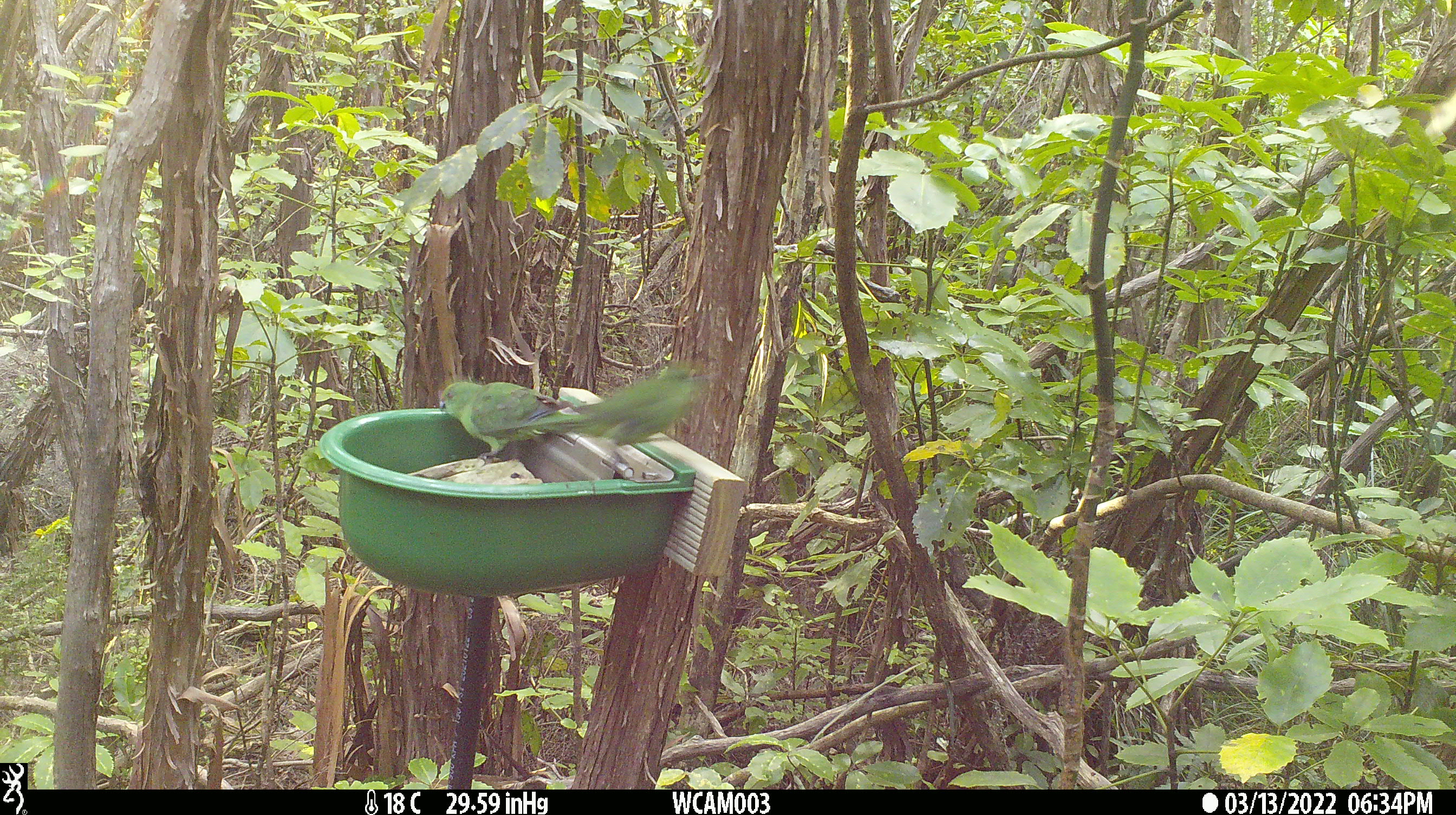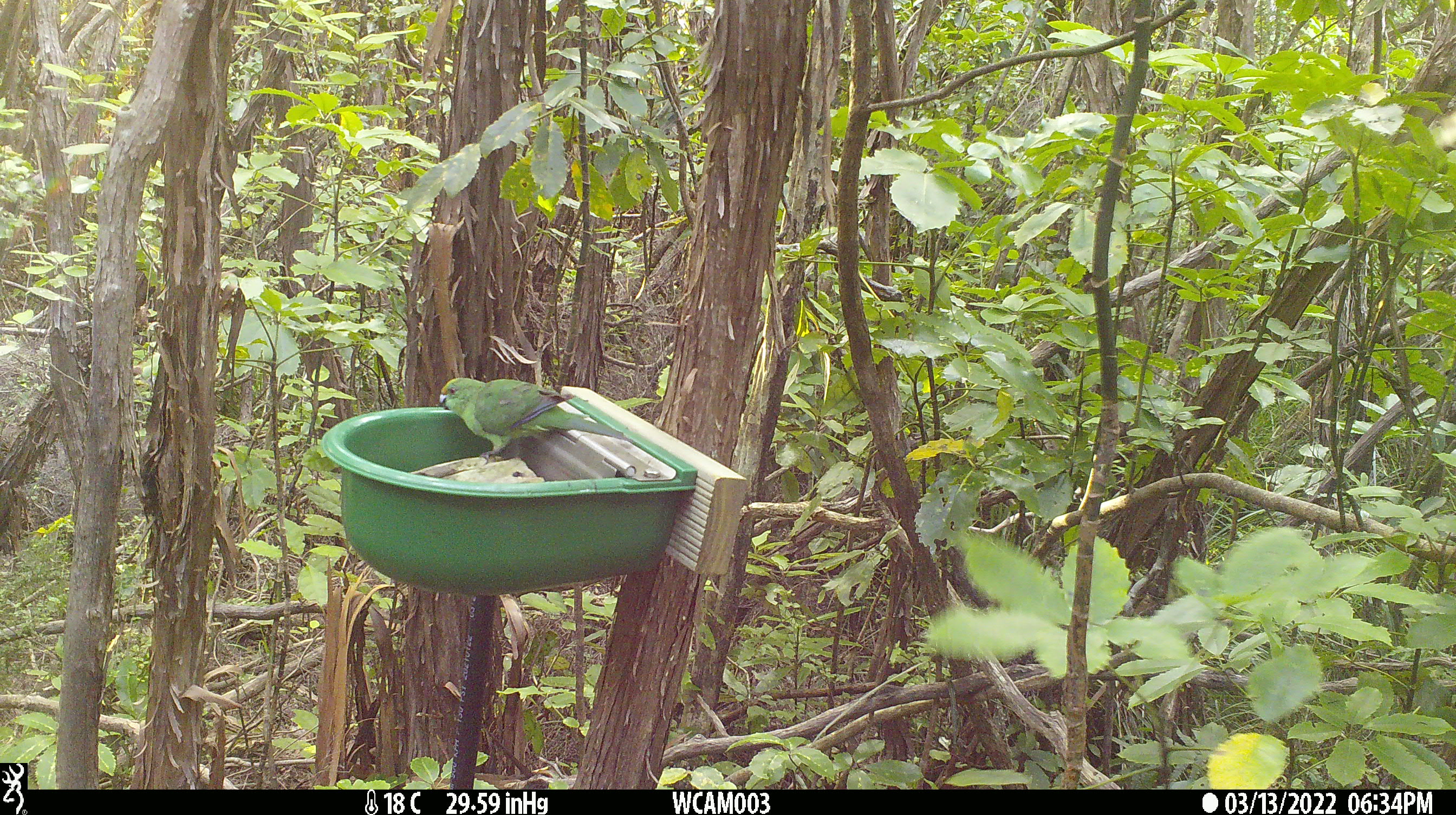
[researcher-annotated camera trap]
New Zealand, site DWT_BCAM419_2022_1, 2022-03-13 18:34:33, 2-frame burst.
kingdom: Animalia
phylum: Chordata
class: Aves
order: Psittaciformes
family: Psittaculidae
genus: Cyanoramphus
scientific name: Cyanoramphus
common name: parakeet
Parakeet (Cyanoramphus).